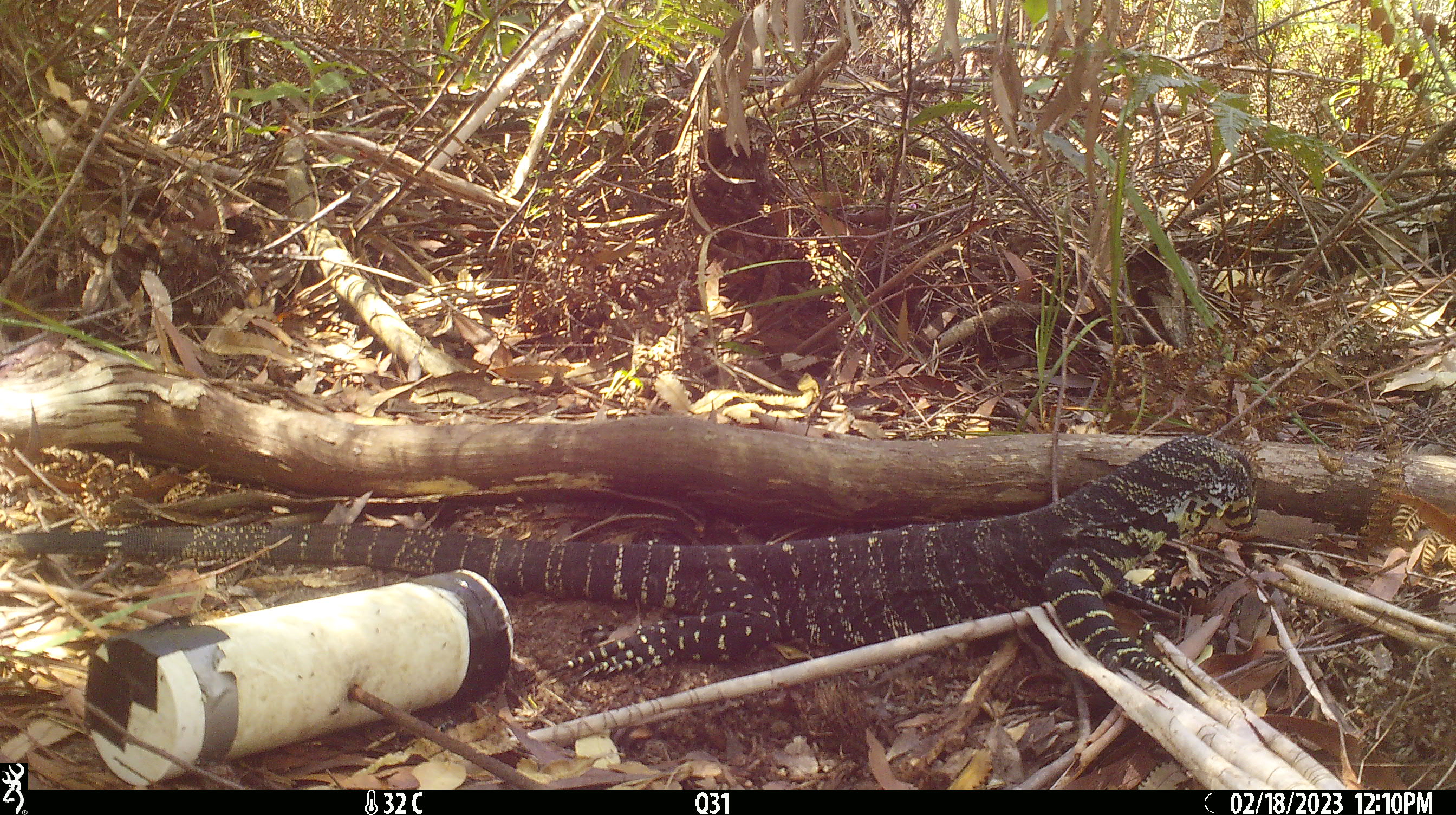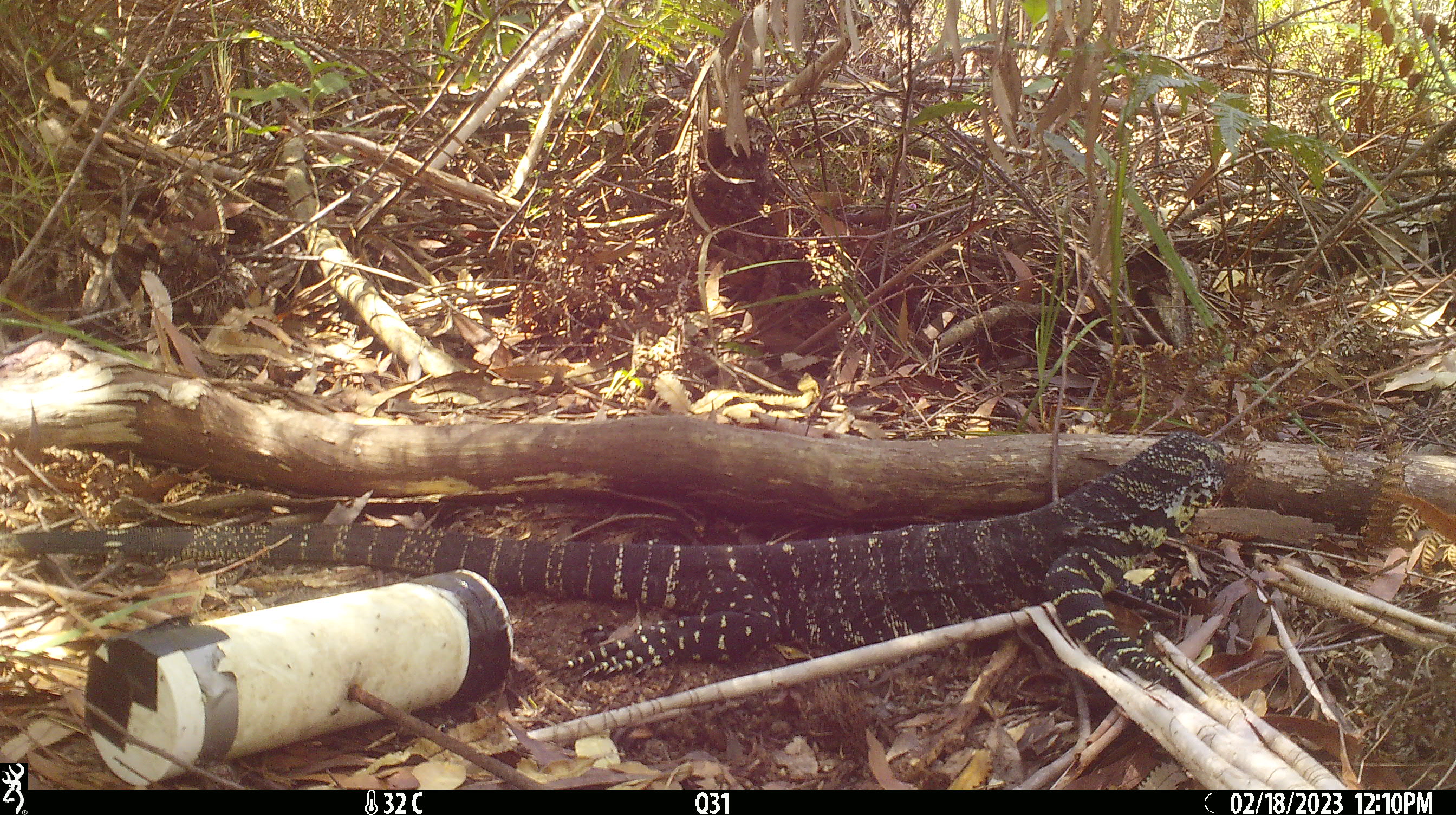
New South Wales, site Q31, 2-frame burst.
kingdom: Animalia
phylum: Chordata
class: Reptilia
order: Squamata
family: Varanidae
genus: Varanus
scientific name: Varanus varius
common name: lace monitor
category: goanna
Goanna (lace monitor) (Varanus varius).